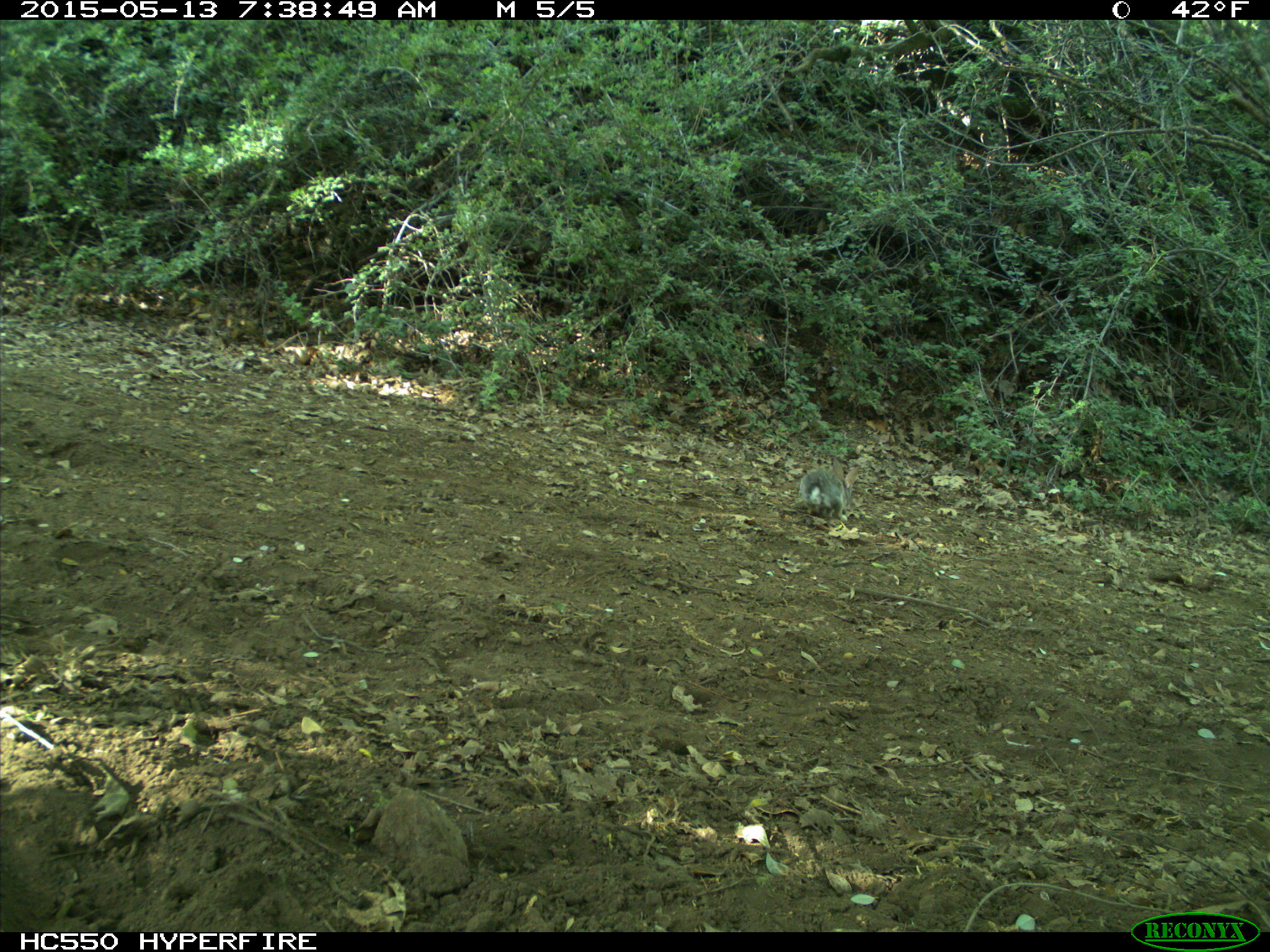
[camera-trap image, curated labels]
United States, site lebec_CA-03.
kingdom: Animalia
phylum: Chordata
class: Mammalia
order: Lagomorpha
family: Leporidae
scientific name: Leporidae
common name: rabbits and hares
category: unidentified rabbit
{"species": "unidentified rabbit (rabbits and hares) (Leporidae)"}